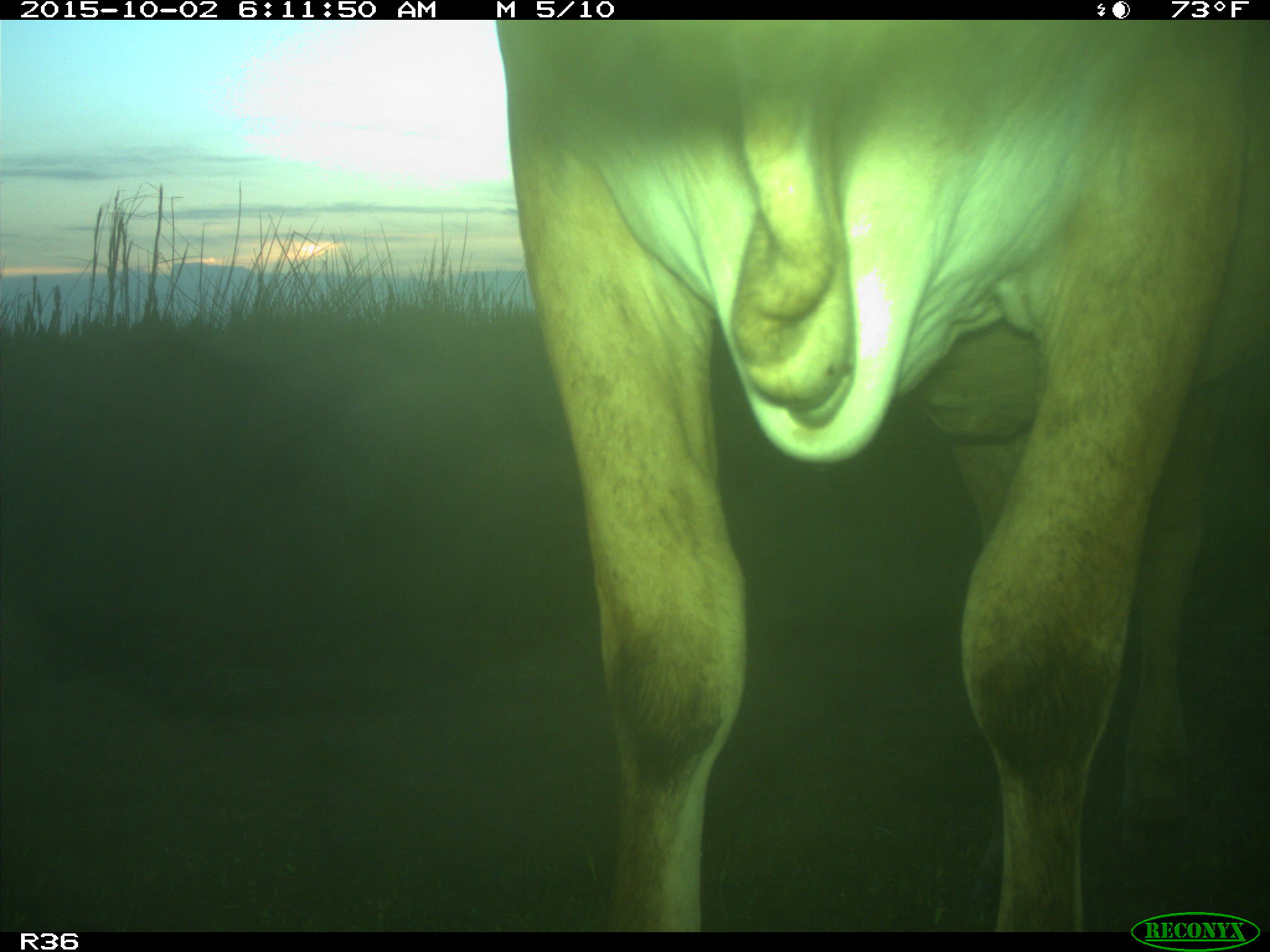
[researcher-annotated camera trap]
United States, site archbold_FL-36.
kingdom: Animalia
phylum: Chordata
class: Mammalia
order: Artiodactyla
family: Bovidae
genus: Bos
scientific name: Bos taurus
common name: domestic cow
Bos taurus (domestic cow).